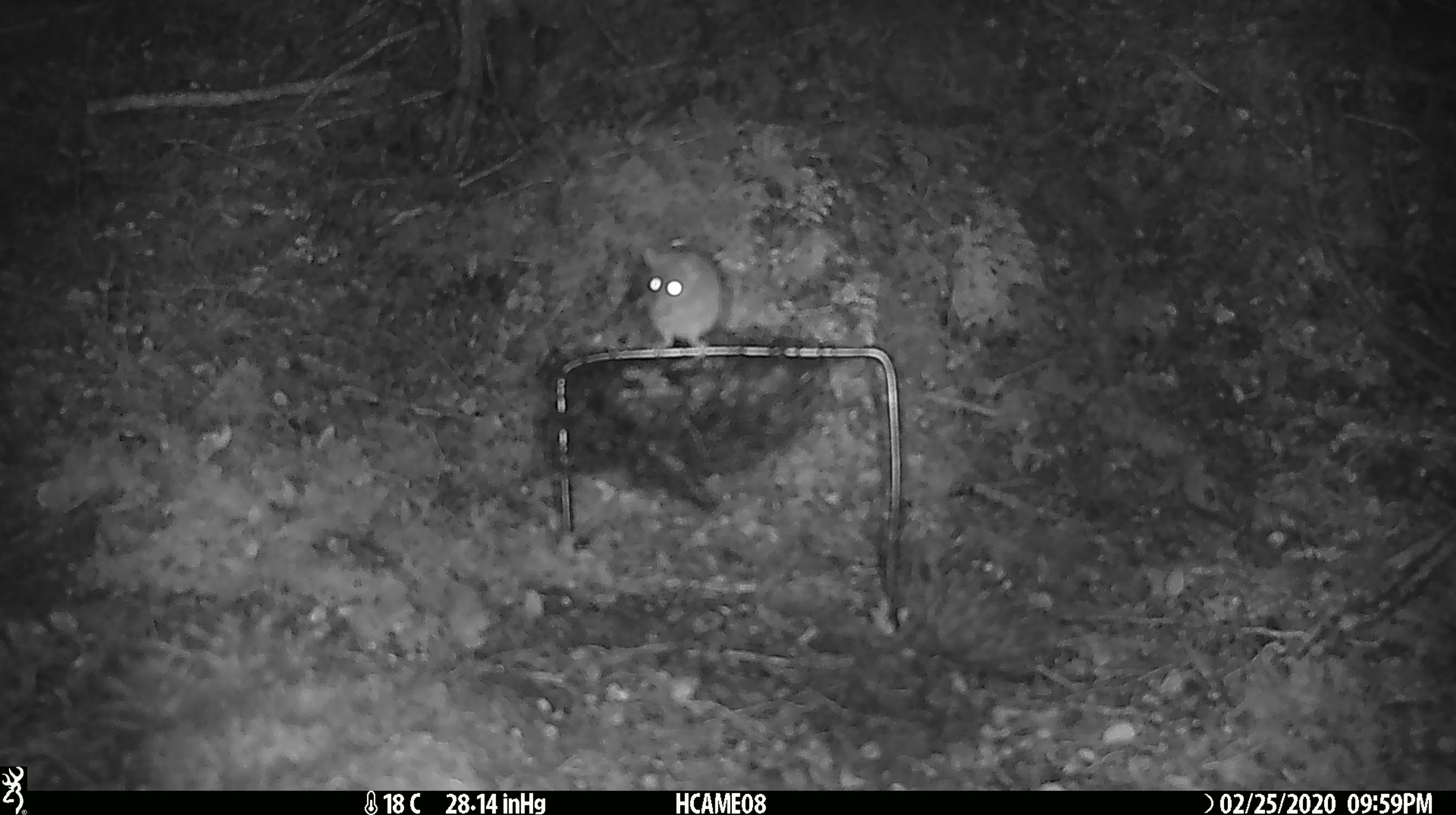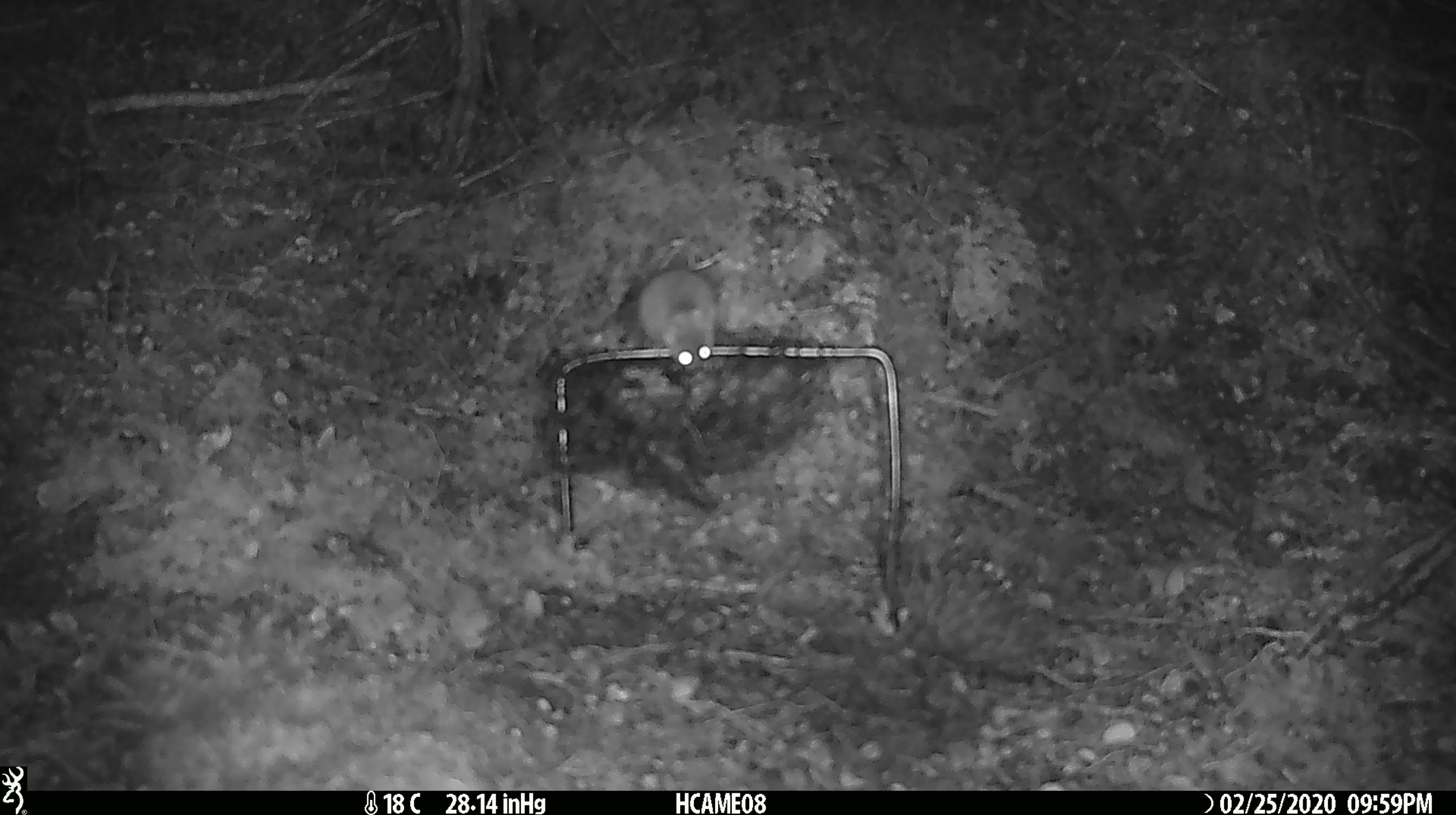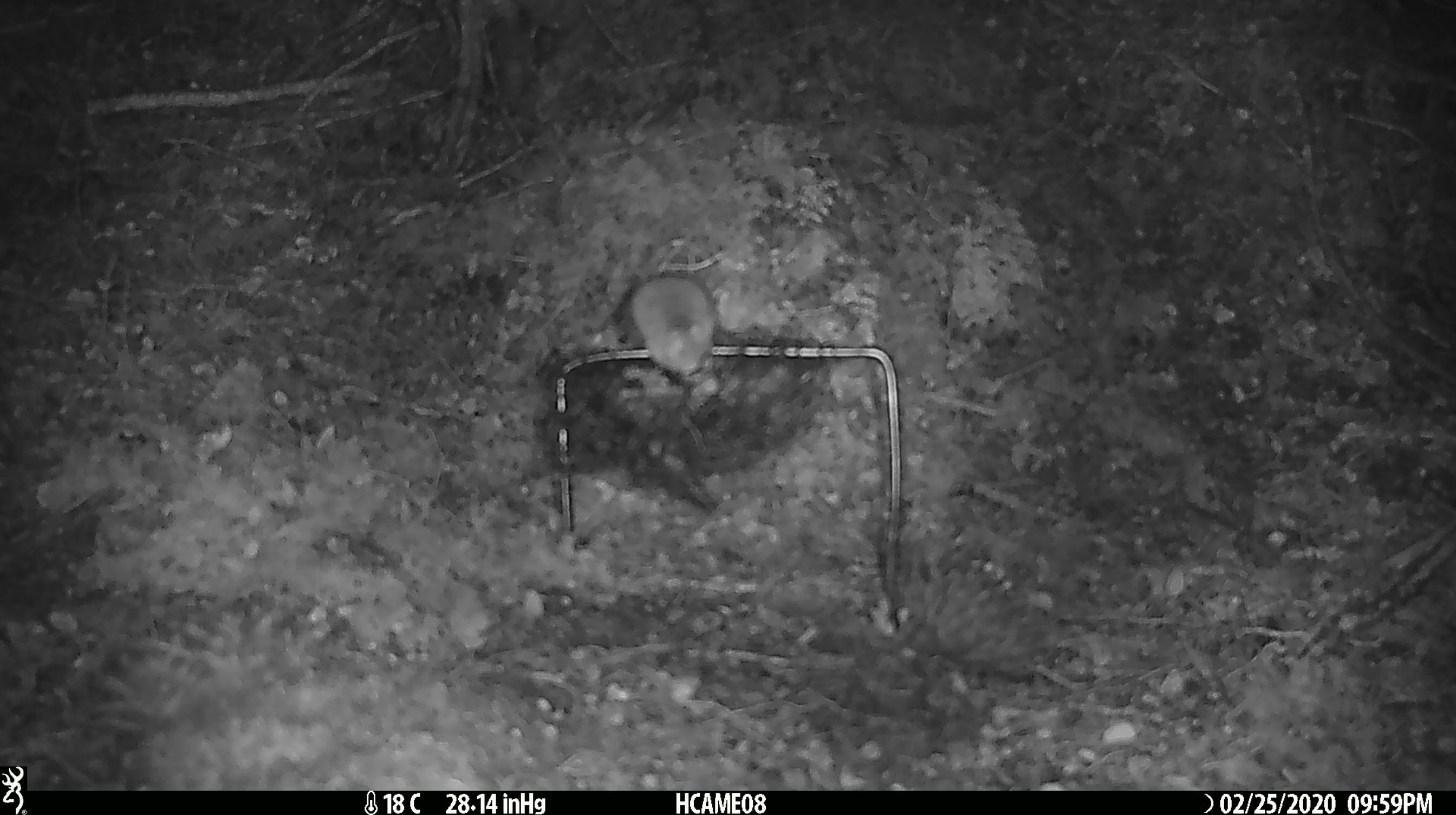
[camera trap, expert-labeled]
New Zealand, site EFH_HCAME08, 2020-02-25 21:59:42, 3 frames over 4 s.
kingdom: Animalia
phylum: Chordata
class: Mammalia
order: Rodentia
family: Muridae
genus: Mus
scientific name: Mus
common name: mouse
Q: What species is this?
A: Mouse (Mus).